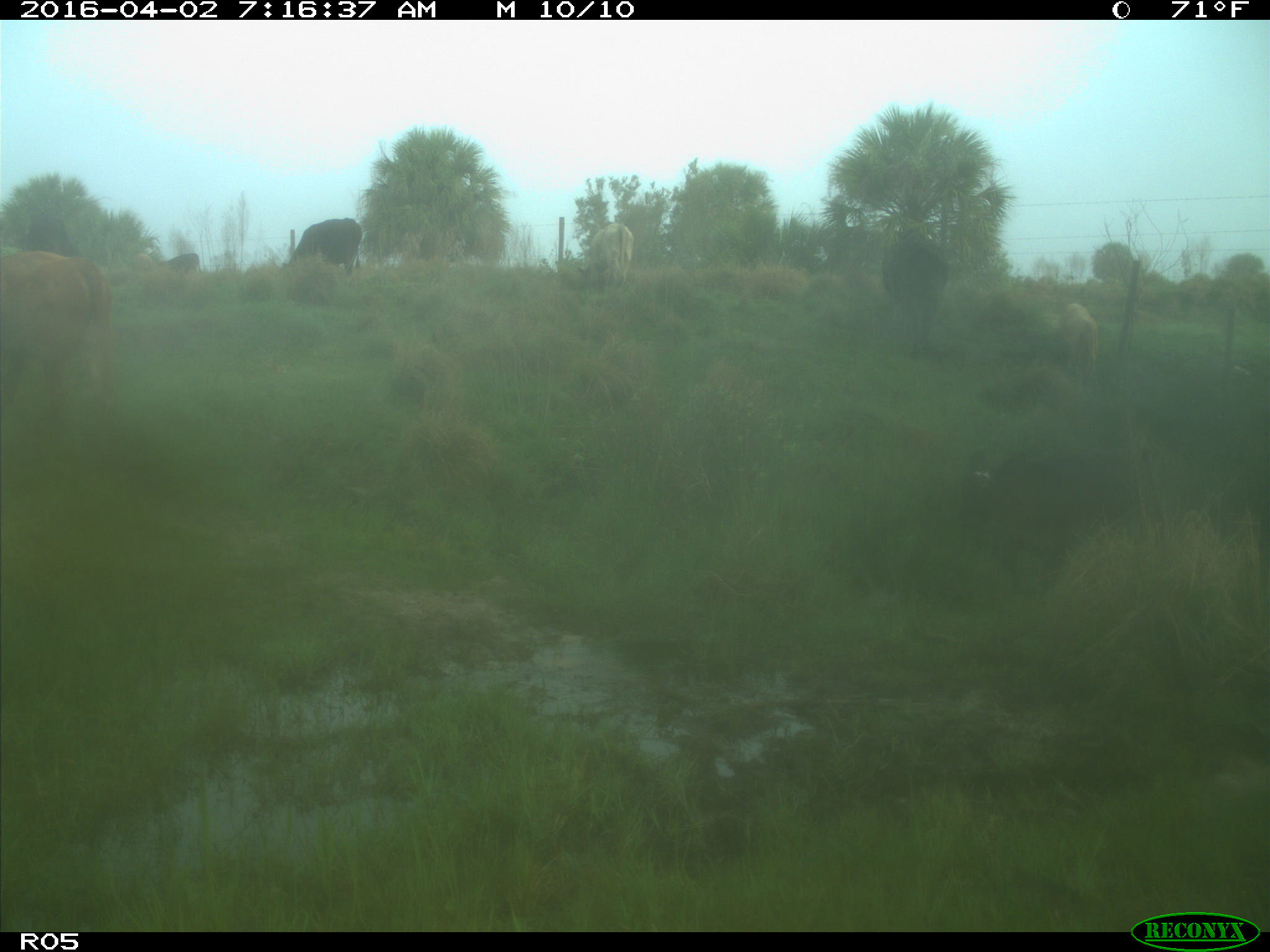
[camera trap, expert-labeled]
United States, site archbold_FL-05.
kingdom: Animalia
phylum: Chordata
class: Mammalia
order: Artiodactyla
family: Bovidae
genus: Bos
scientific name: Bos taurus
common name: domestic cow